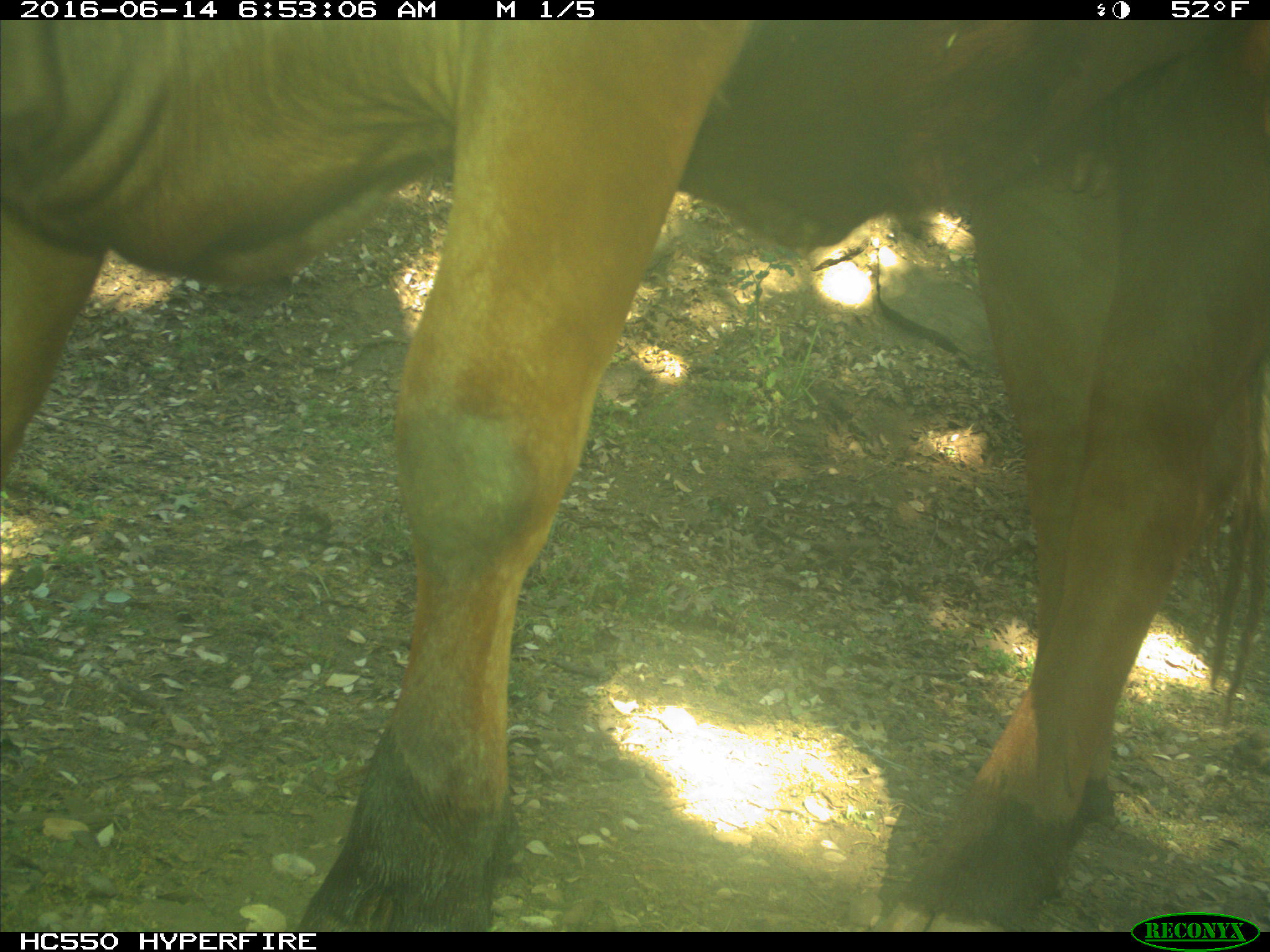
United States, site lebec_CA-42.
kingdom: Animalia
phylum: Chordata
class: Mammalia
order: Artiodactyla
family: Bovidae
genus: Bos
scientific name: Bos taurus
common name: domestic cow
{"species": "Bos taurus (domestic cow)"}